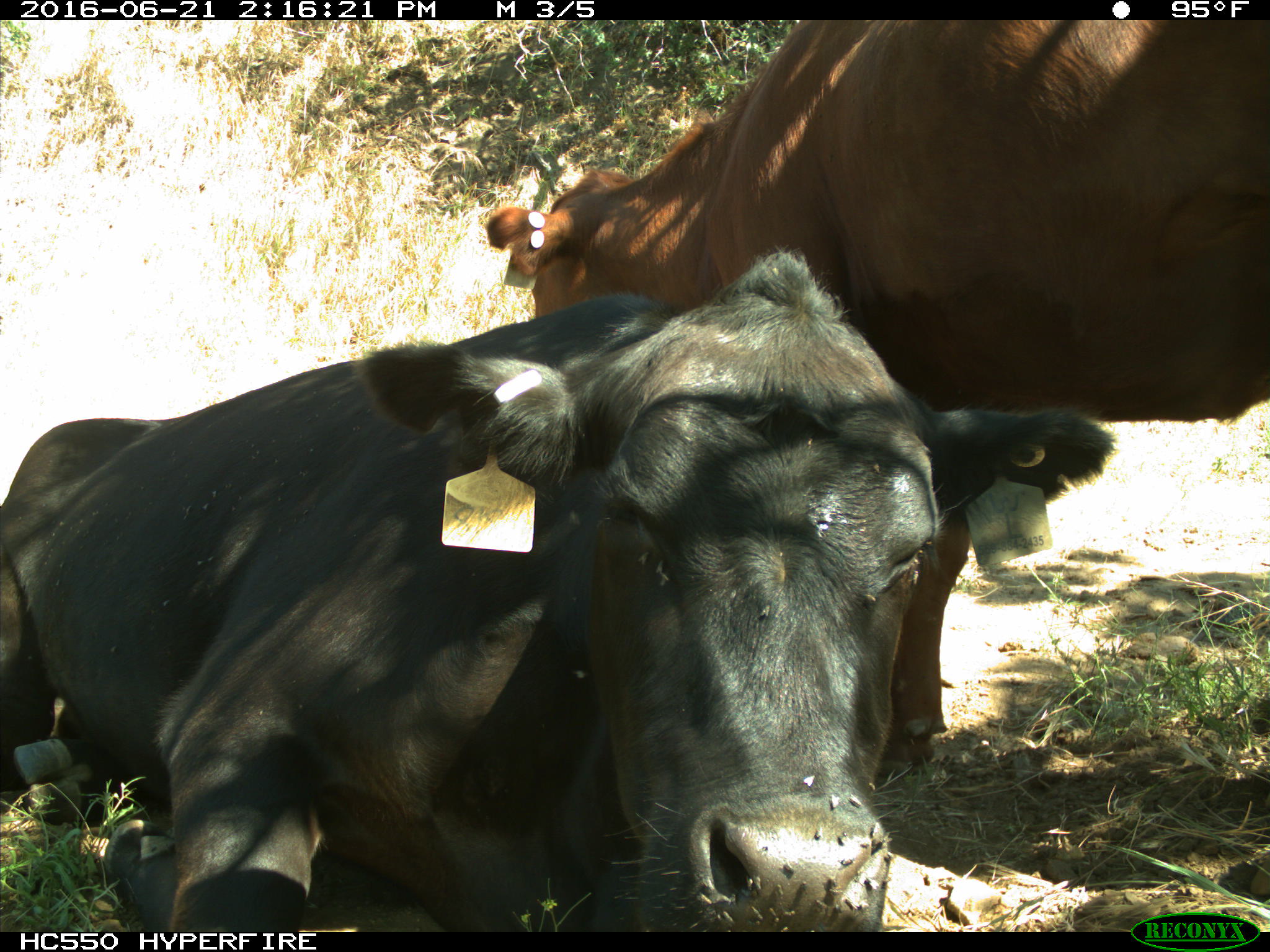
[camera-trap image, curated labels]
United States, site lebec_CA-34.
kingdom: Animalia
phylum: Chordata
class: Mammalia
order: Artiodactyla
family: Bovidae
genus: Bos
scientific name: Bos taurus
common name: domestic cow